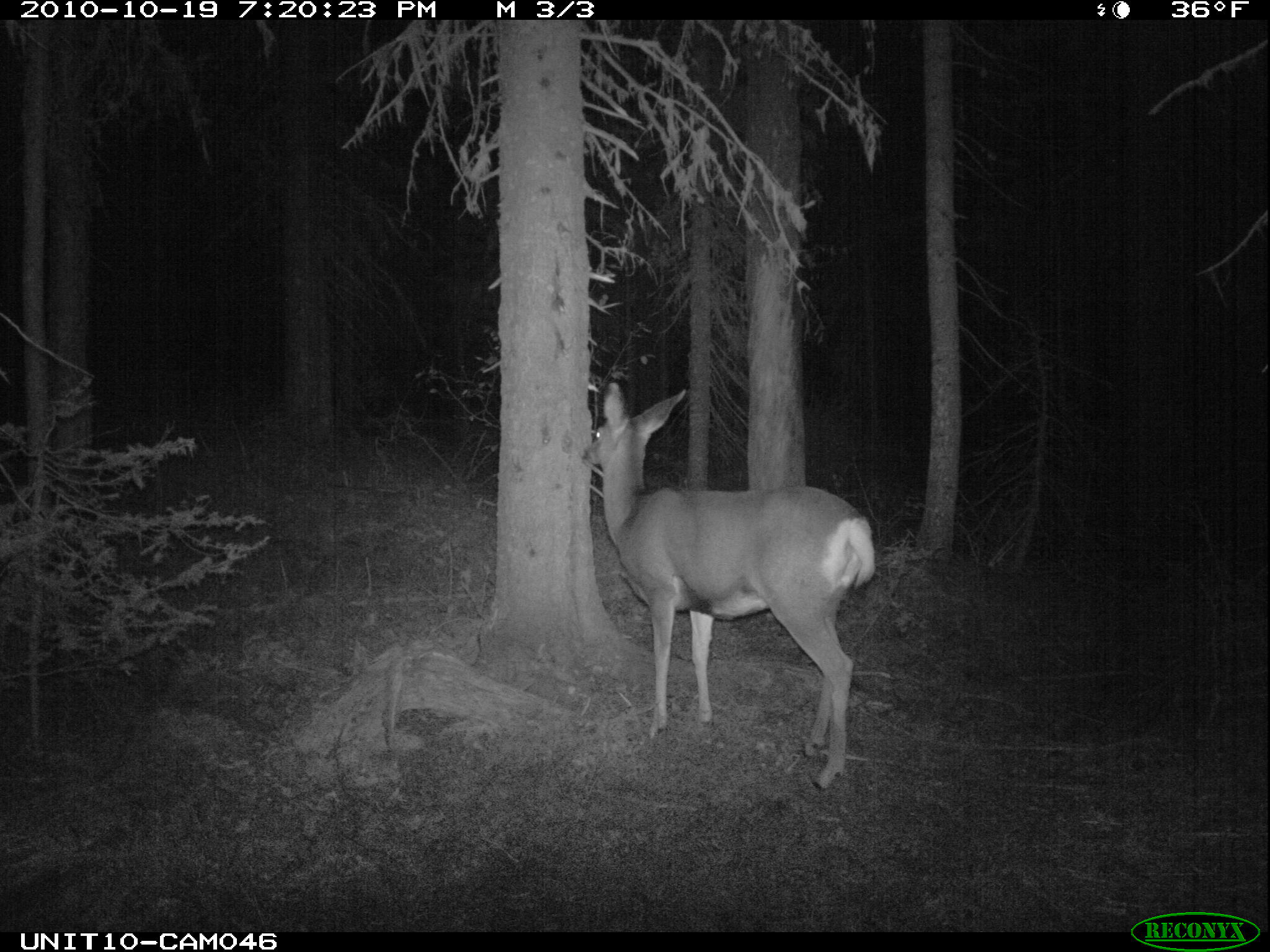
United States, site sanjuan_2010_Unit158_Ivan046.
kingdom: Animalia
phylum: Chordata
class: Mammalia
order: Artiodactyla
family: Cervidae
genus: Odocoileus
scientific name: Odocoileus hemionus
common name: mule deer